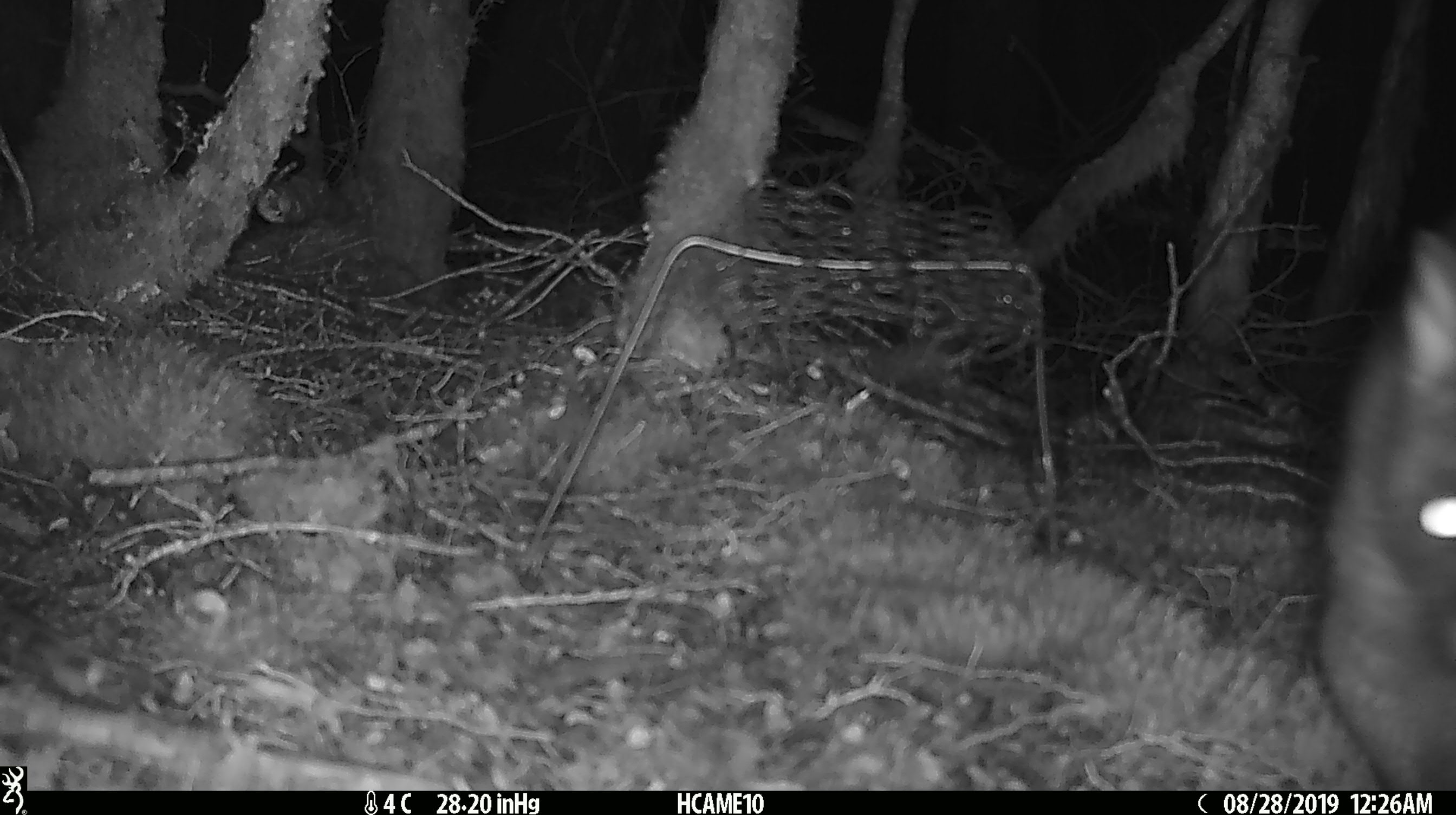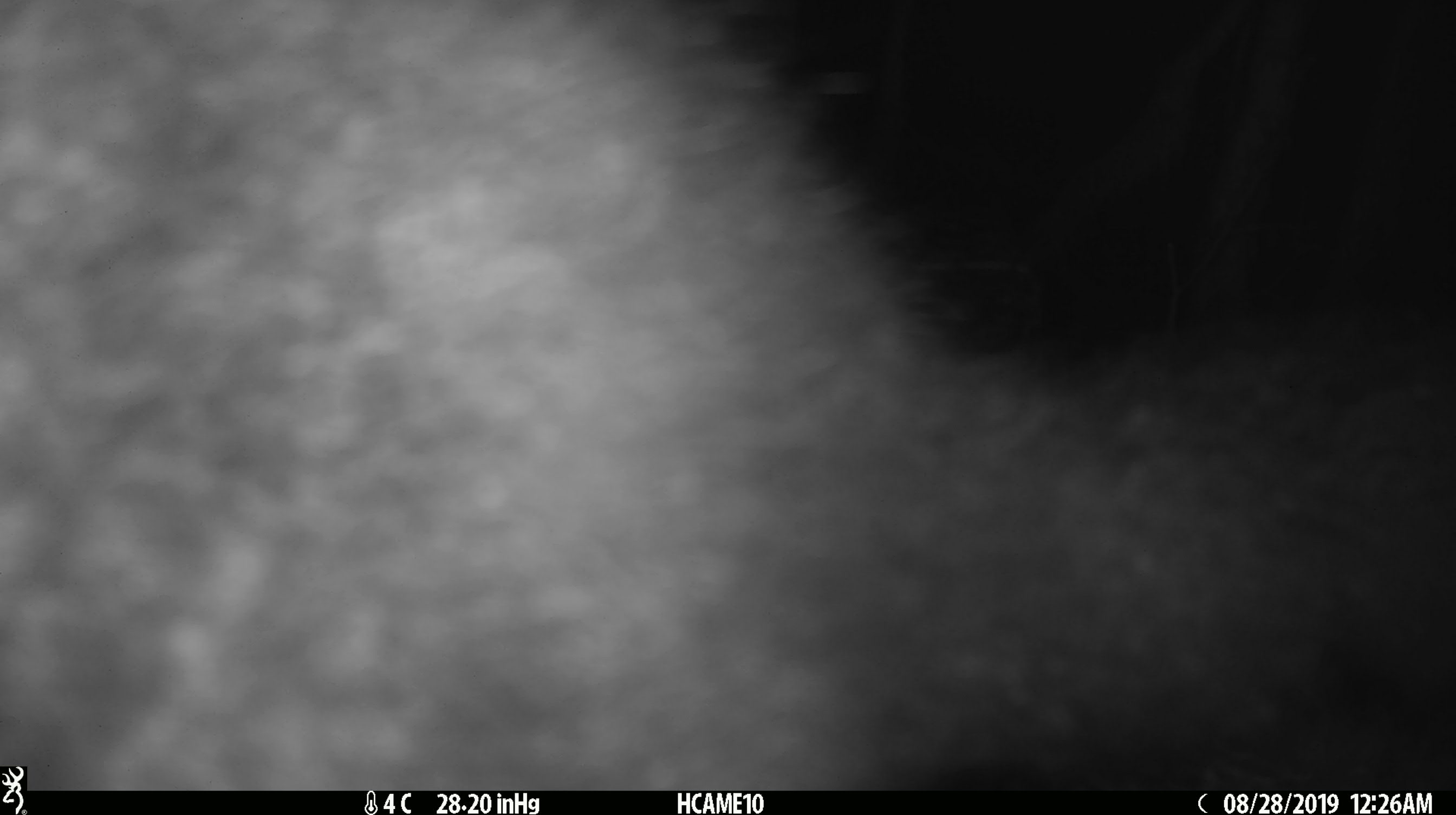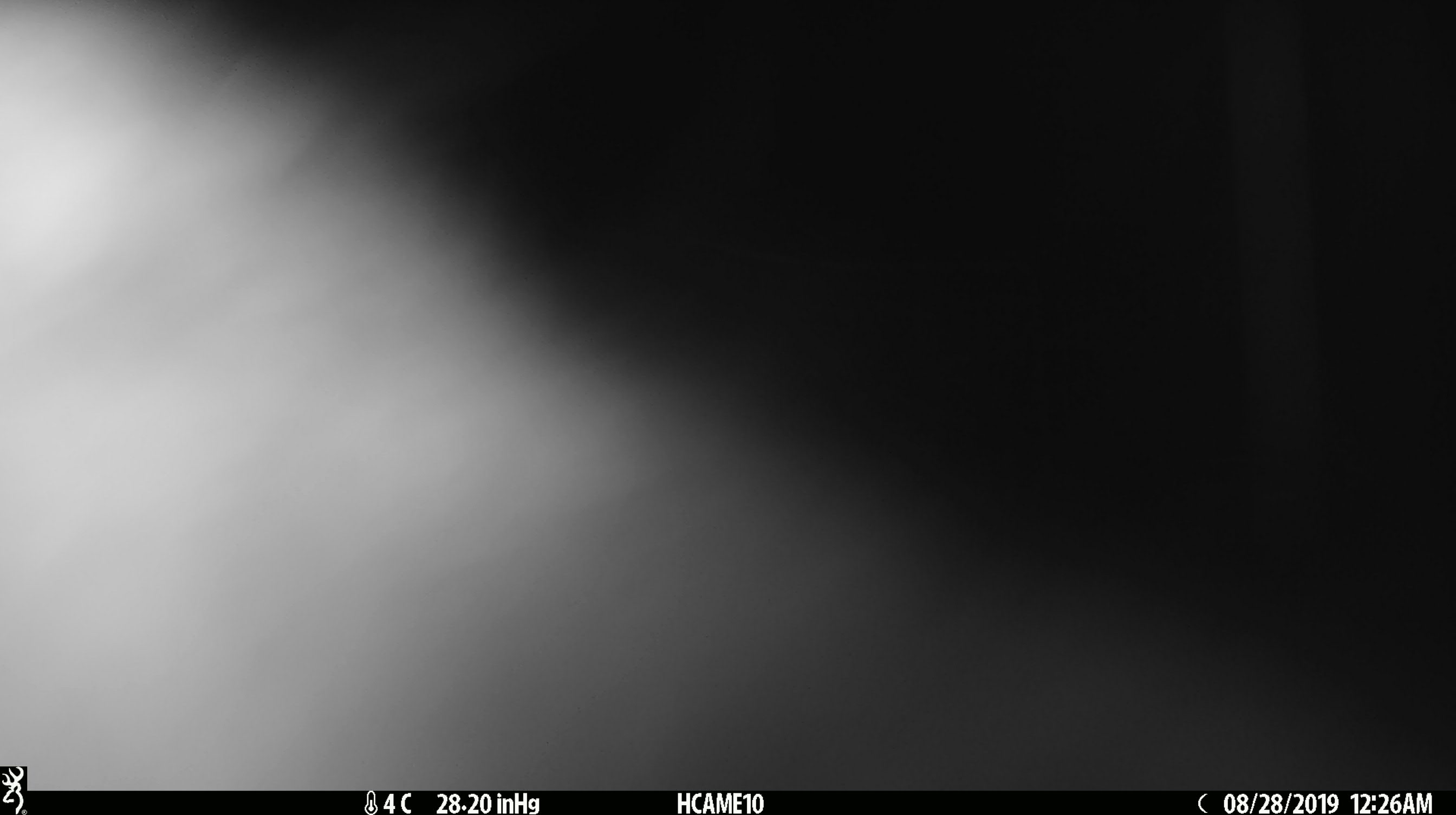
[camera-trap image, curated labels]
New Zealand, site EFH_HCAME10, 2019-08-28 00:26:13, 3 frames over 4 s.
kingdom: Animalia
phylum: Chordata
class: Mammalia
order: Diprotodontia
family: Phalangeridae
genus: Trichosurus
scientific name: Trichosurus vulpecula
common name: common brushtail possum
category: possum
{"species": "possum (common brushtail possum) (Trichosurus vulpecula)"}